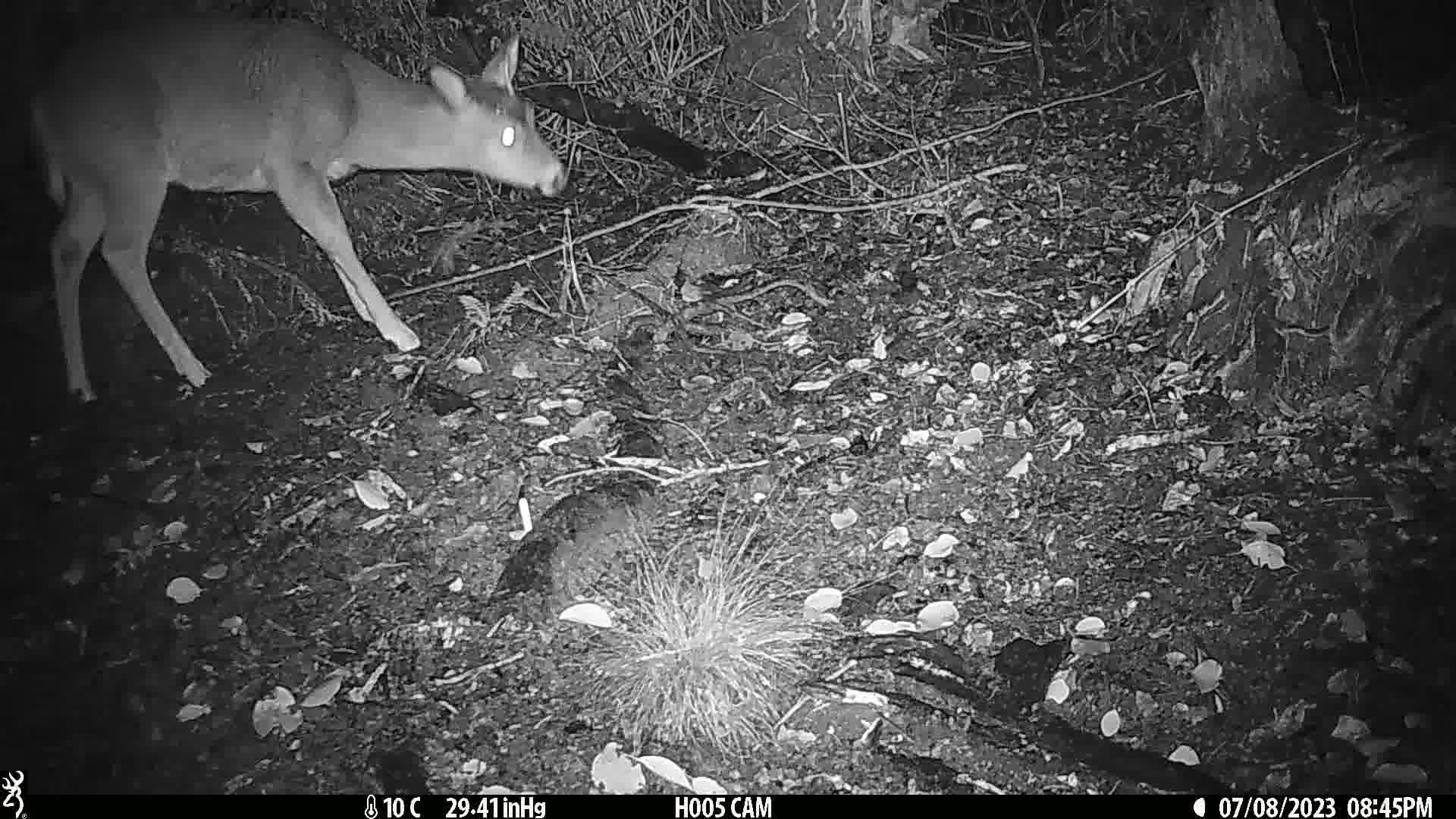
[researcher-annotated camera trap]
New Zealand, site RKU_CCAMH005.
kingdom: Animalia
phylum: Chordata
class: Mammalia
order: Artiodactyla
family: Cervidae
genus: Odocoileus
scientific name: Odocoileus virginianus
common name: white-tailed deer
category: white tailed deer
White tailed deer (white-tailed deer) (Odocoileus virginianus).